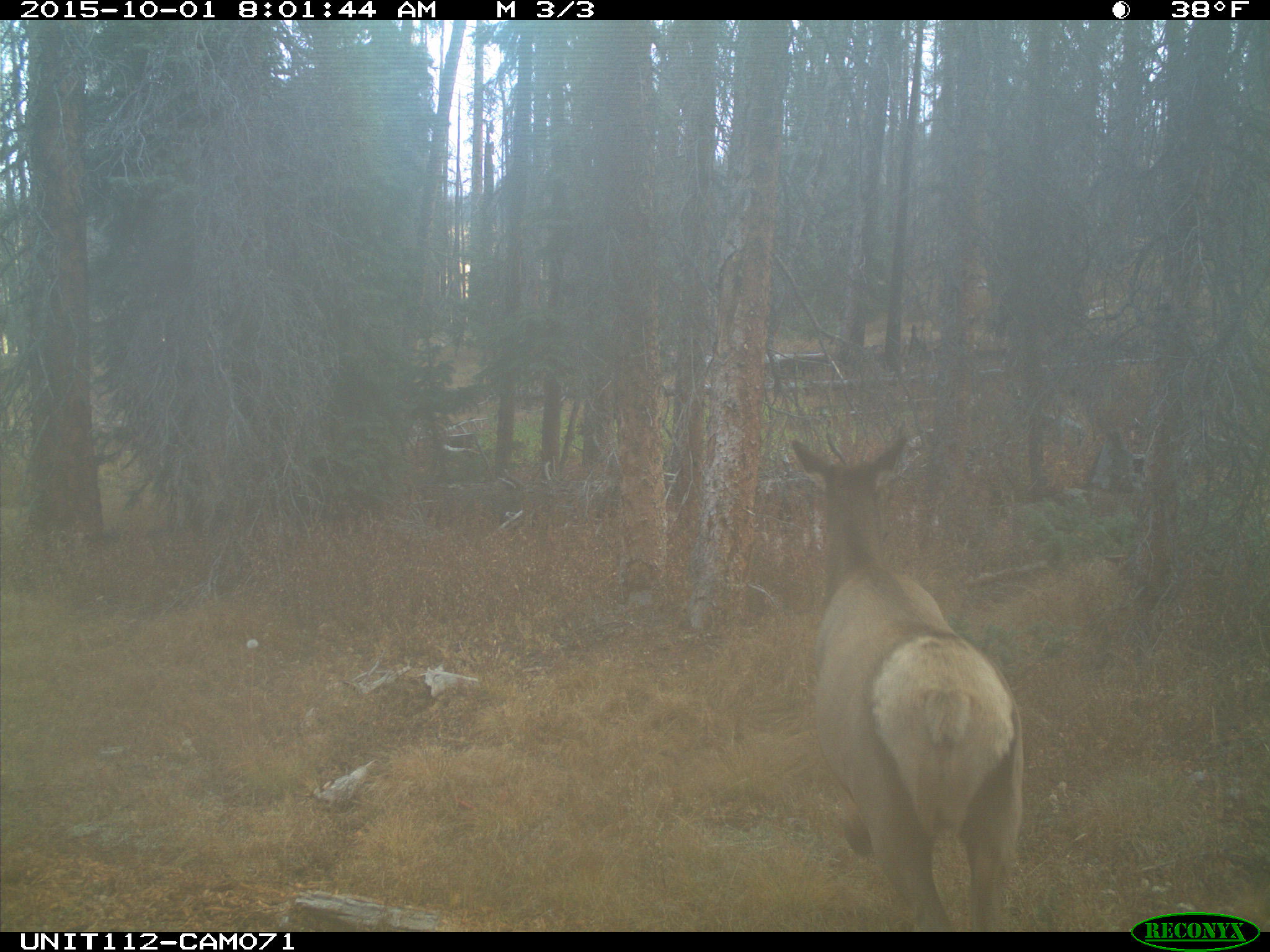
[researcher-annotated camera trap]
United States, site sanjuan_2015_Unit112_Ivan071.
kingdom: Animalia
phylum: Chordata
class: Mammalia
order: Artiodactyla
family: Cervidae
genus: Cervus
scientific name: Cervus elaphus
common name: red deer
Cervus elaphus (red deer).